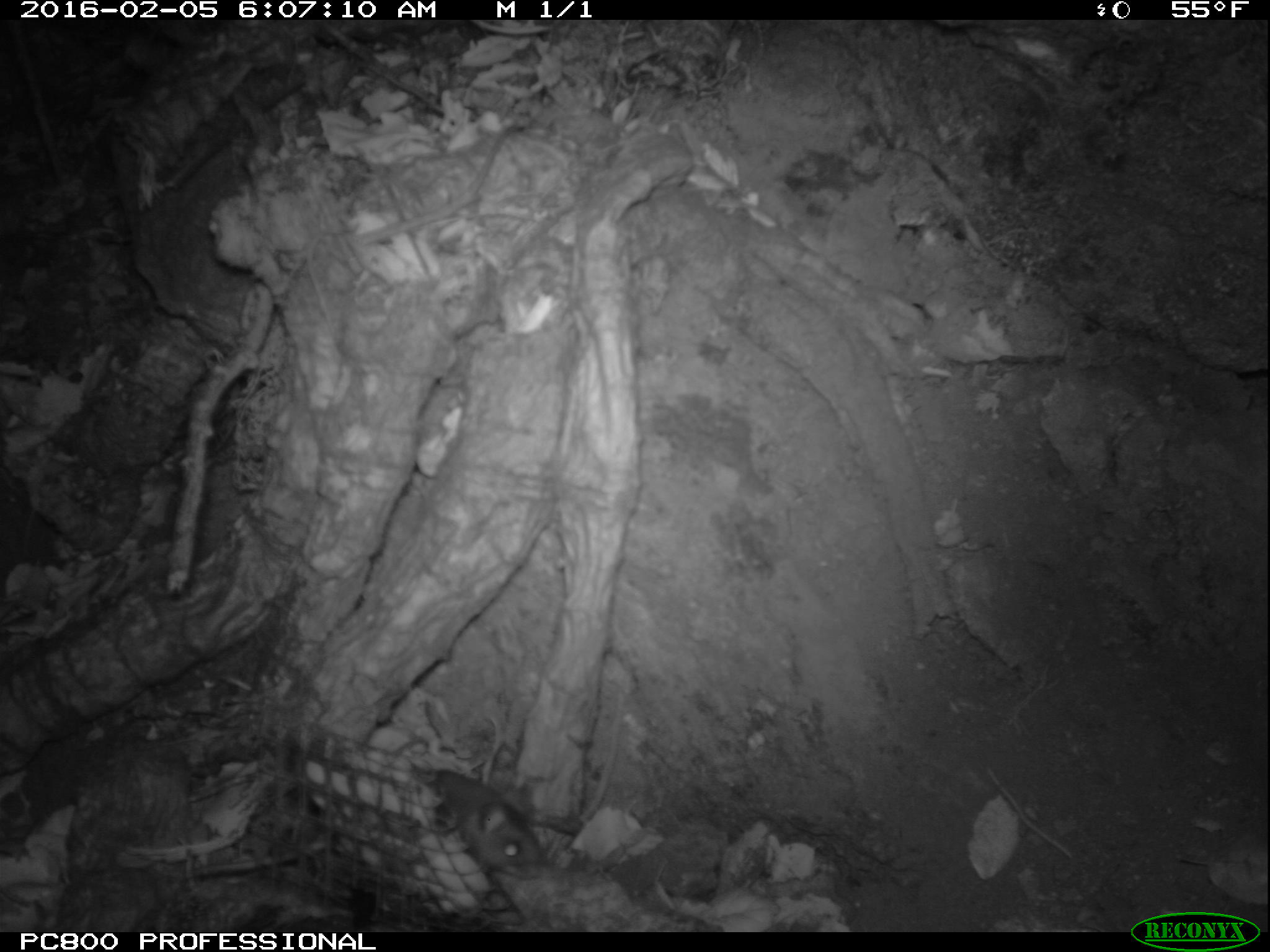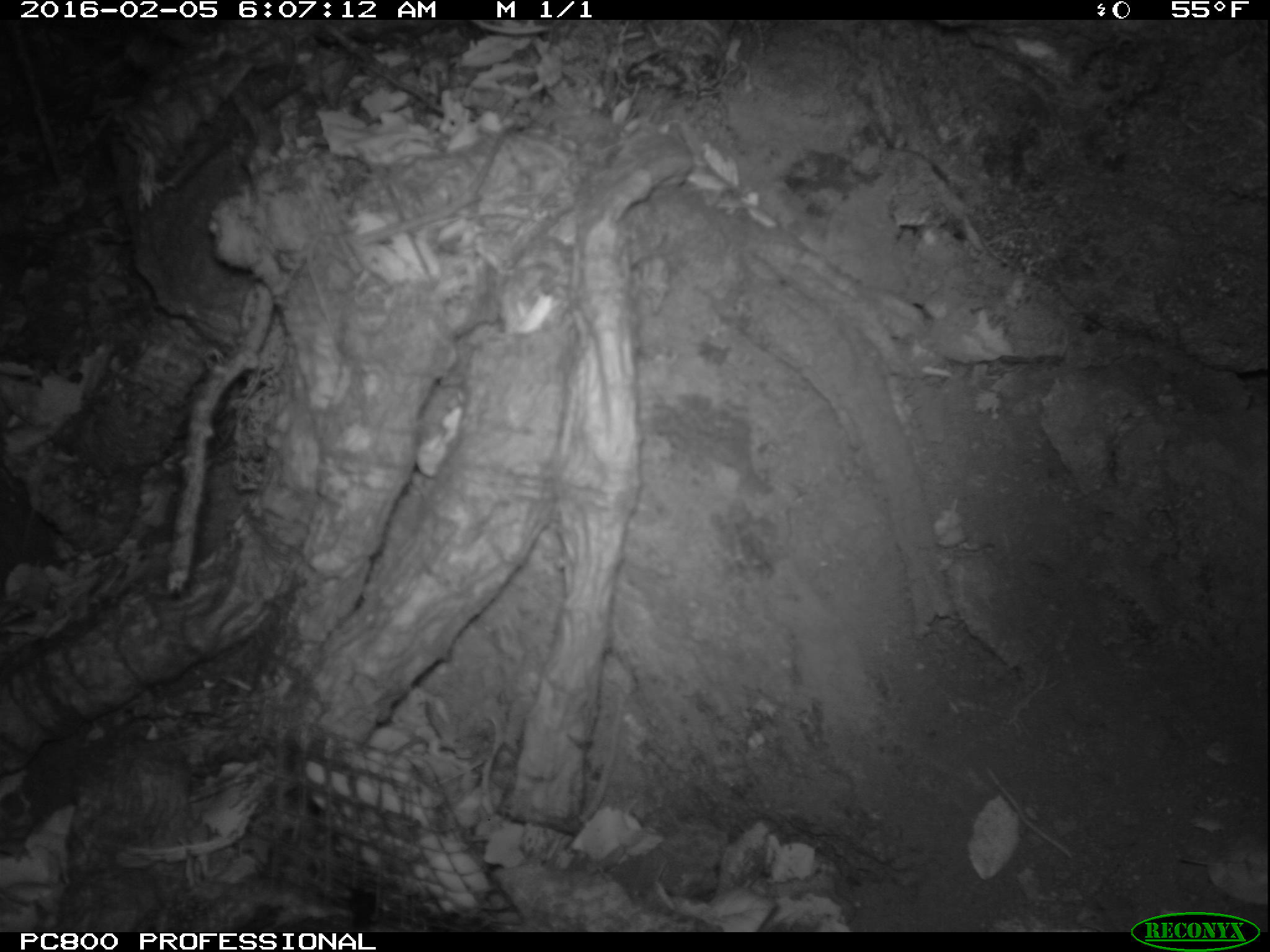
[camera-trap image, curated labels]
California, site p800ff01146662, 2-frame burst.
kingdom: Animalia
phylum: Chordata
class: Mammalia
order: Rodentia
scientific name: Rodentia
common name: rodent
Rodent (Rodentia).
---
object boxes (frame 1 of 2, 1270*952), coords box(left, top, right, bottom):
rodent: box(430, 768, 543, 879)